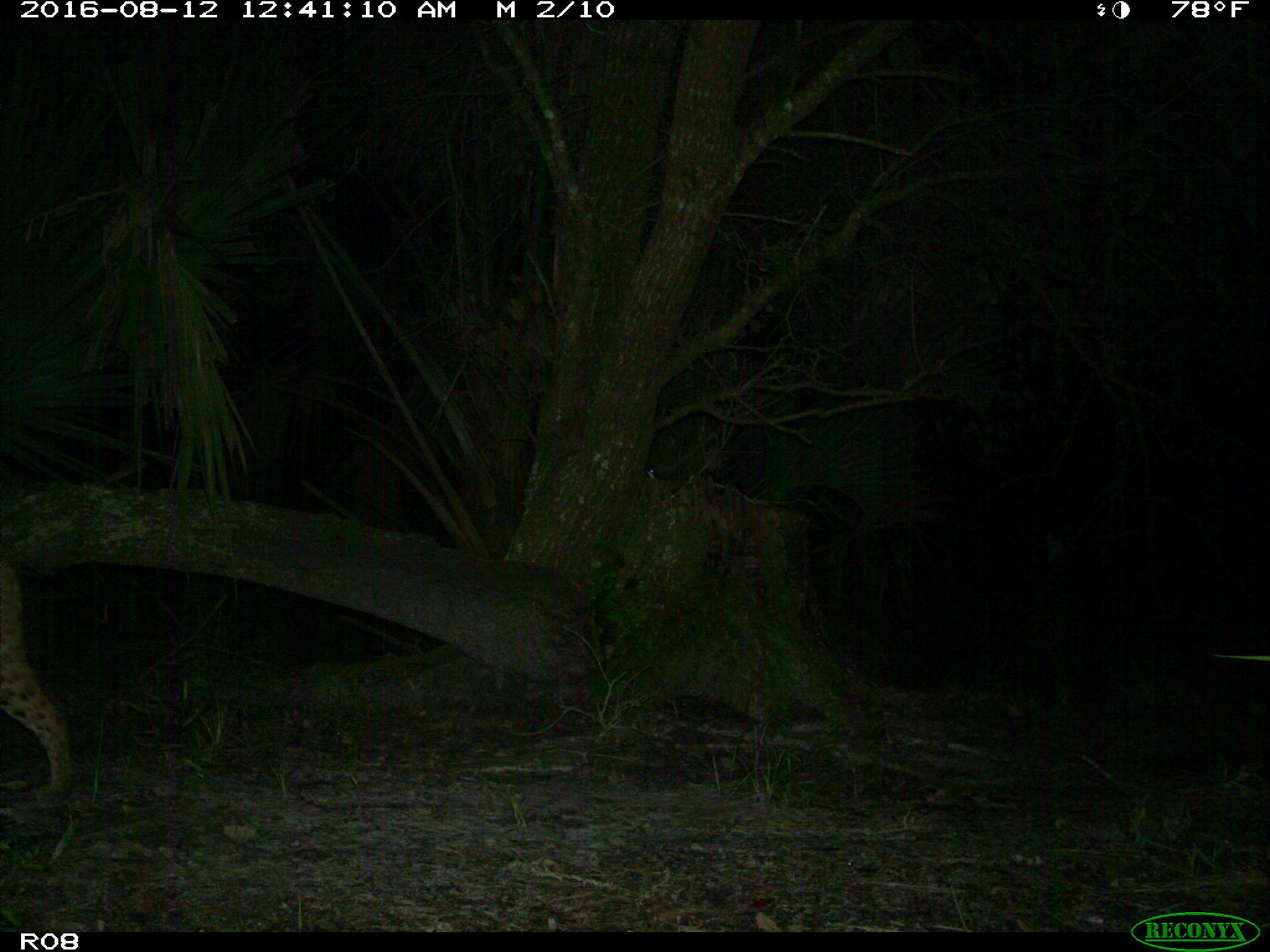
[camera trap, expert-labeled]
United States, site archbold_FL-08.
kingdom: Animalia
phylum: Chordata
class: Mammalia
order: Carnivora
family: Felidae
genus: Lynx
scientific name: Lynx rufus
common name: bobcat